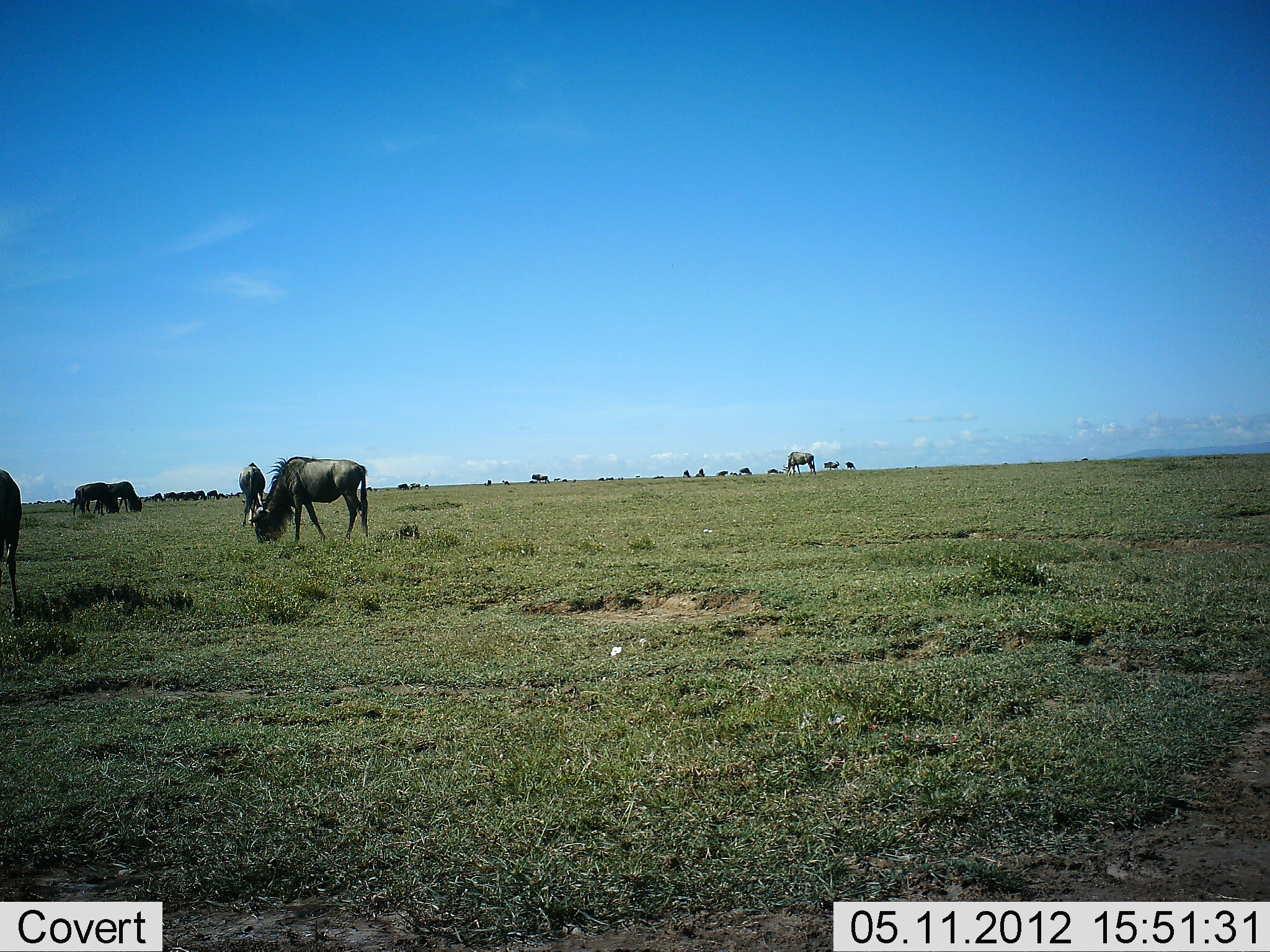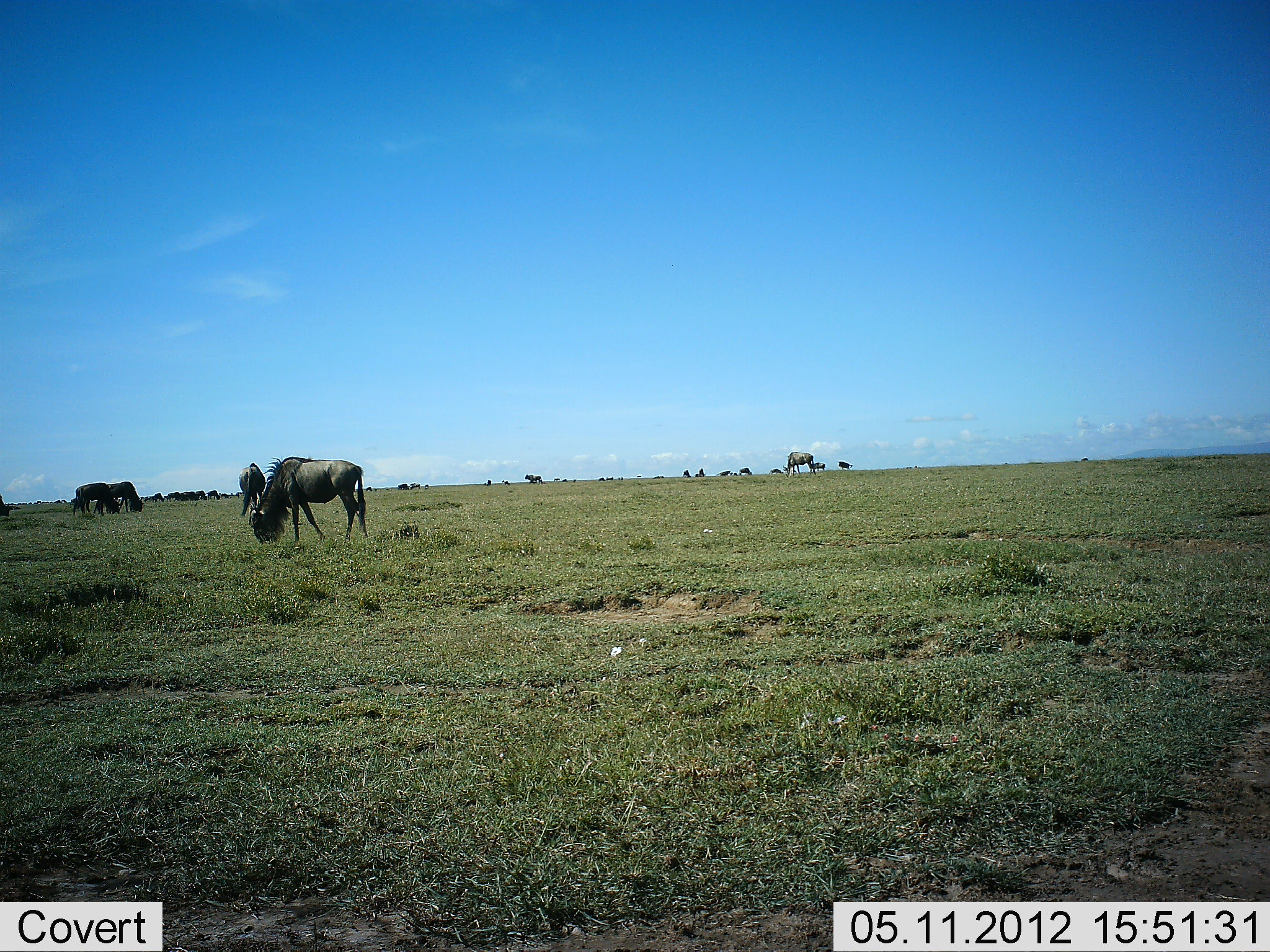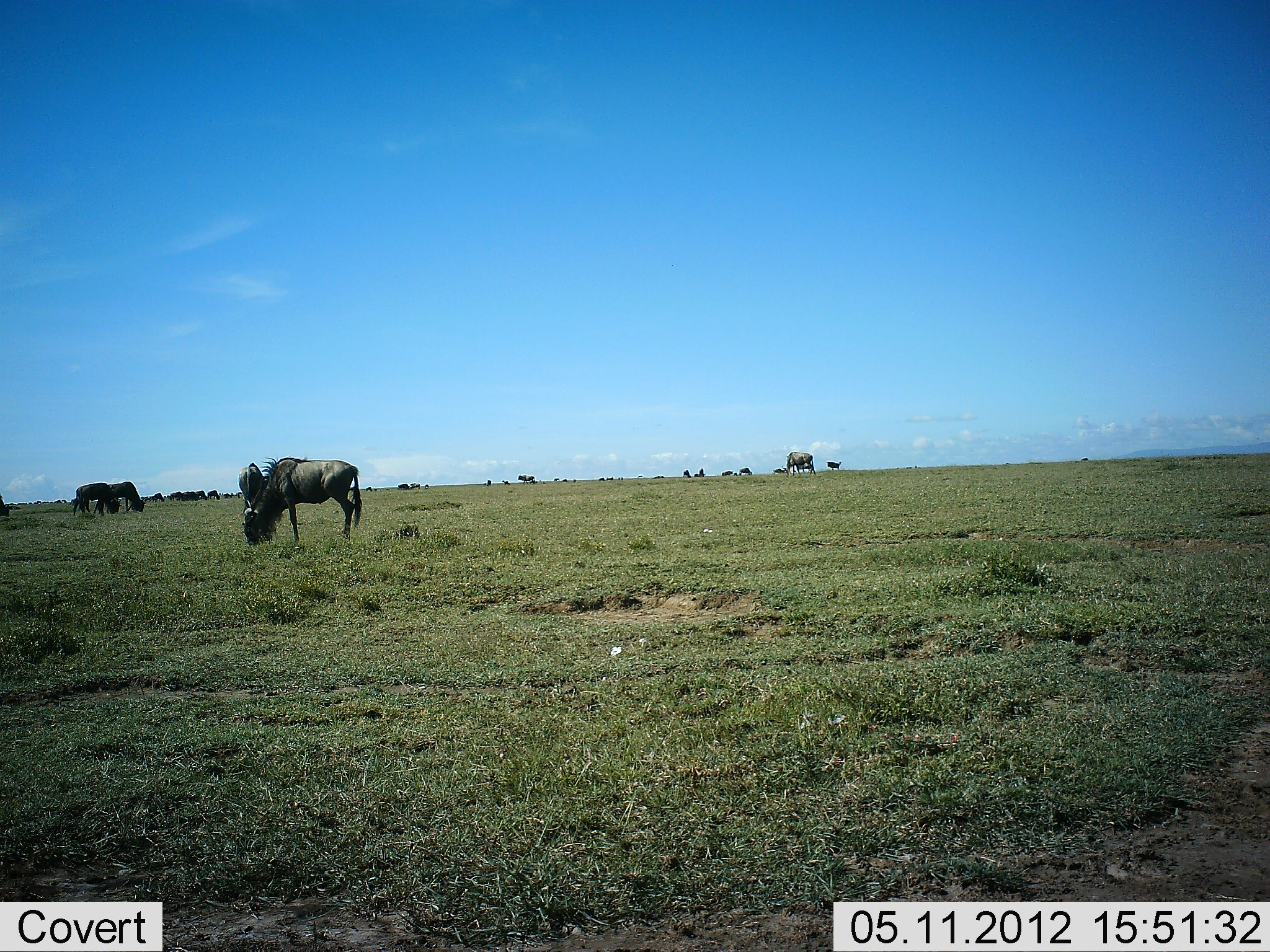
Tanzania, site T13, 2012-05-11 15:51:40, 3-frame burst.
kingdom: Animalia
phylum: Chordata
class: Mammalia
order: Artiodactyla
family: Bovidae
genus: Connochaetes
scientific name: Connochaetes taurinus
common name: blue wildebeest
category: wildebeest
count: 11-50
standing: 30%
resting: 0%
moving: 20%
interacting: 0%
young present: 0%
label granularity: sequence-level